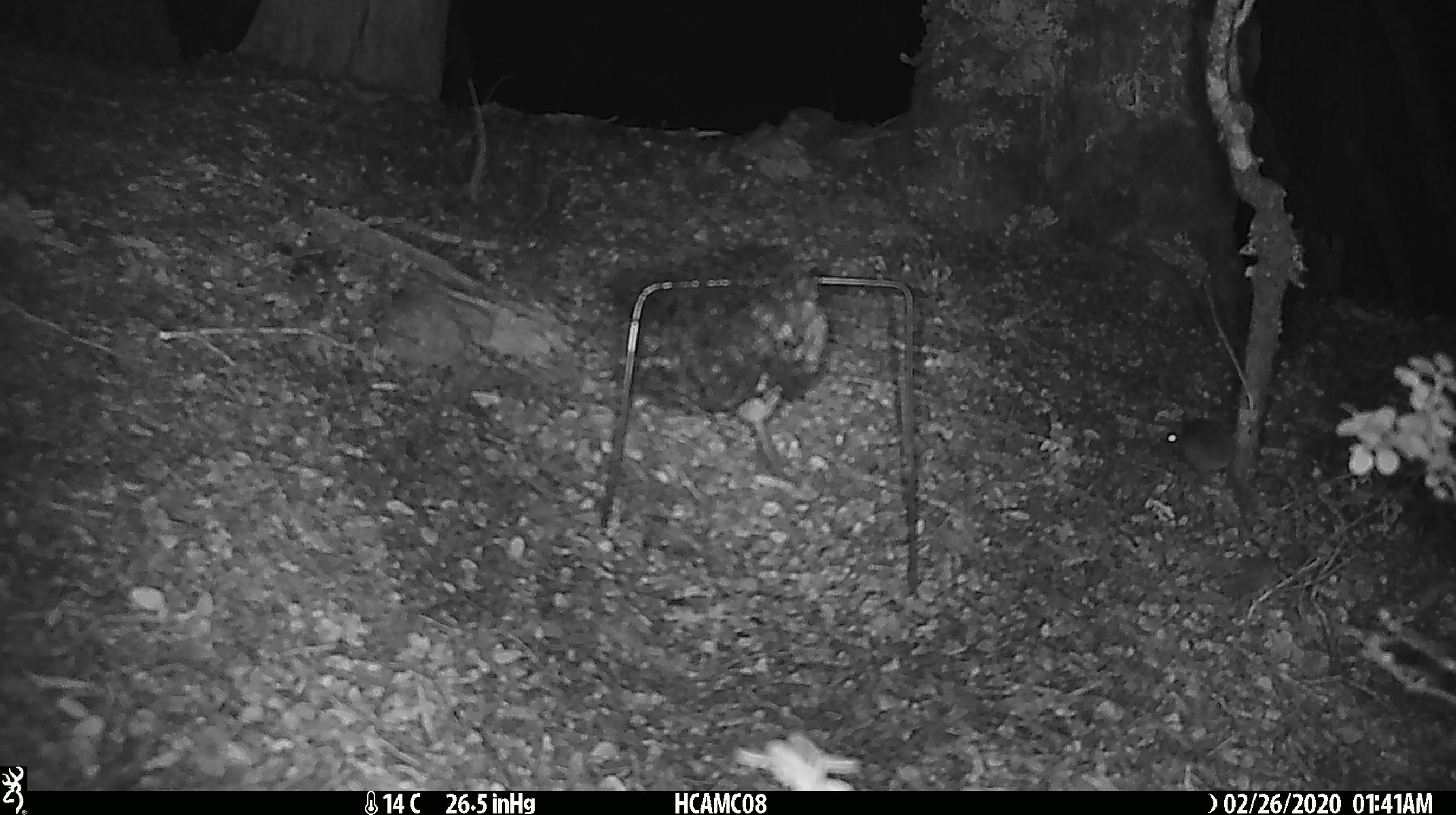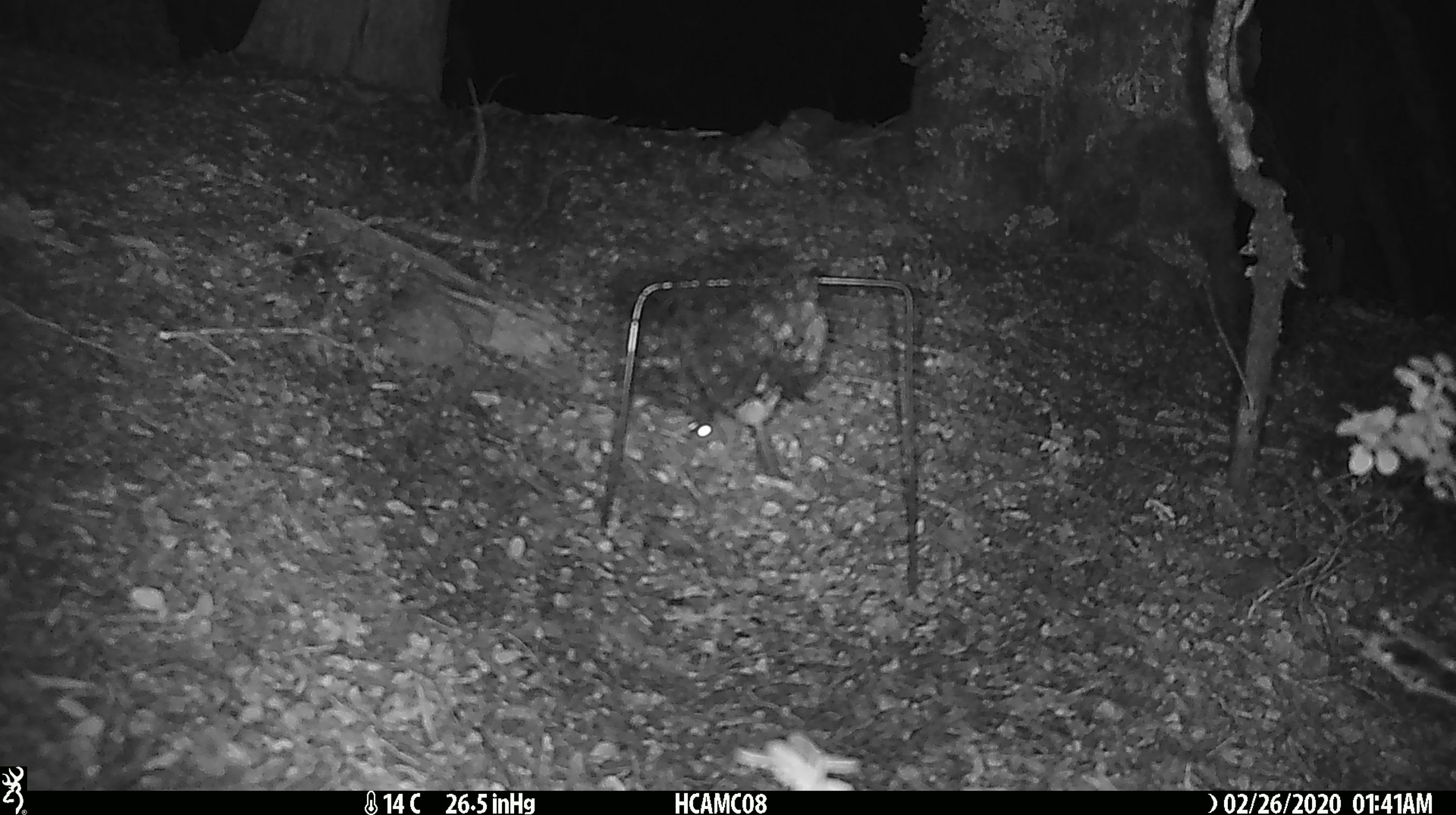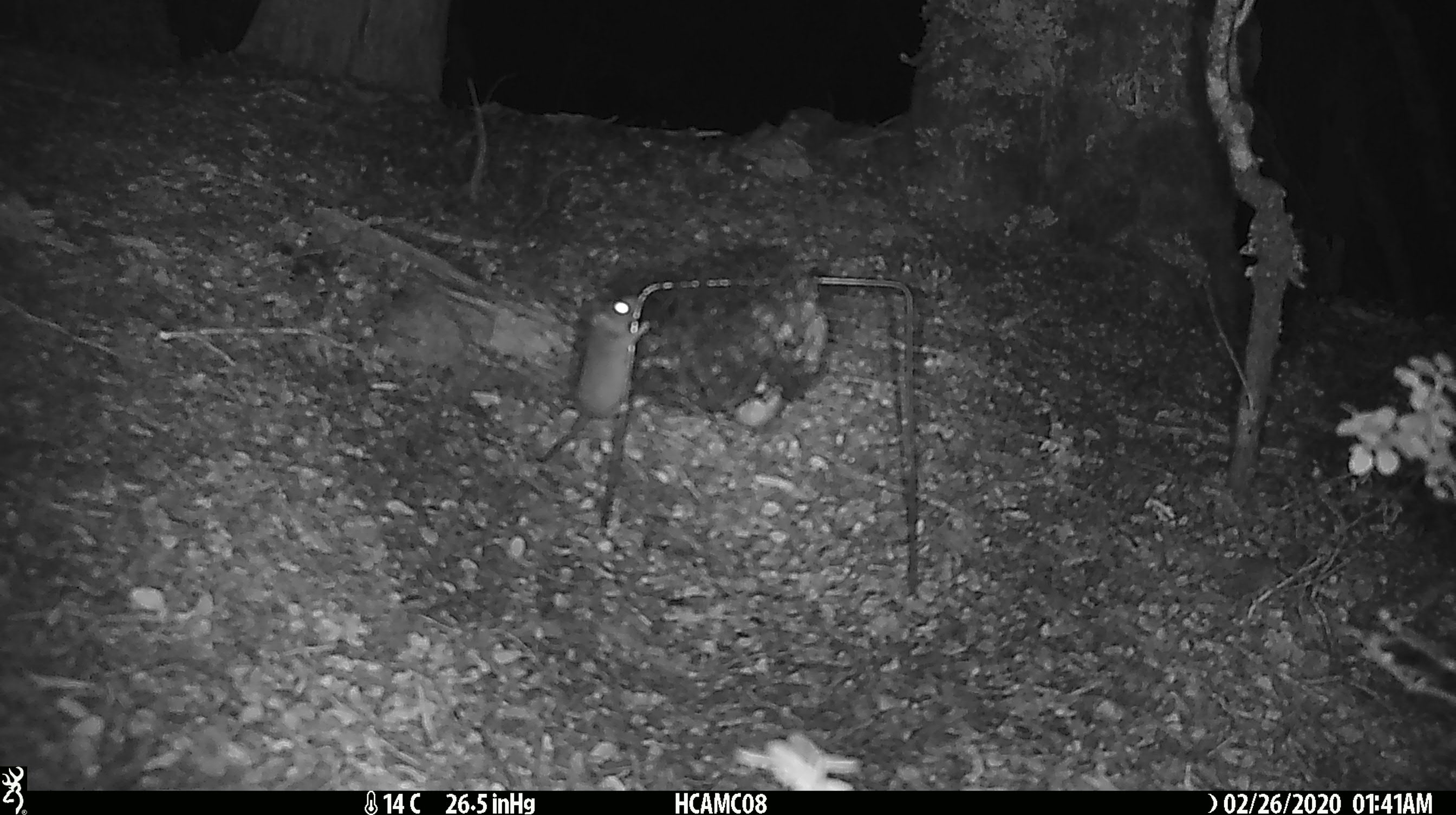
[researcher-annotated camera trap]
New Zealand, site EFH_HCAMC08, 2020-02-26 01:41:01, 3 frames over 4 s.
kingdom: Animalia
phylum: Chordata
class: Mammalia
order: Rodentia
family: Muridae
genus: Mus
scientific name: Mus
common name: mouse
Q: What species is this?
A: Mouse (Mus).